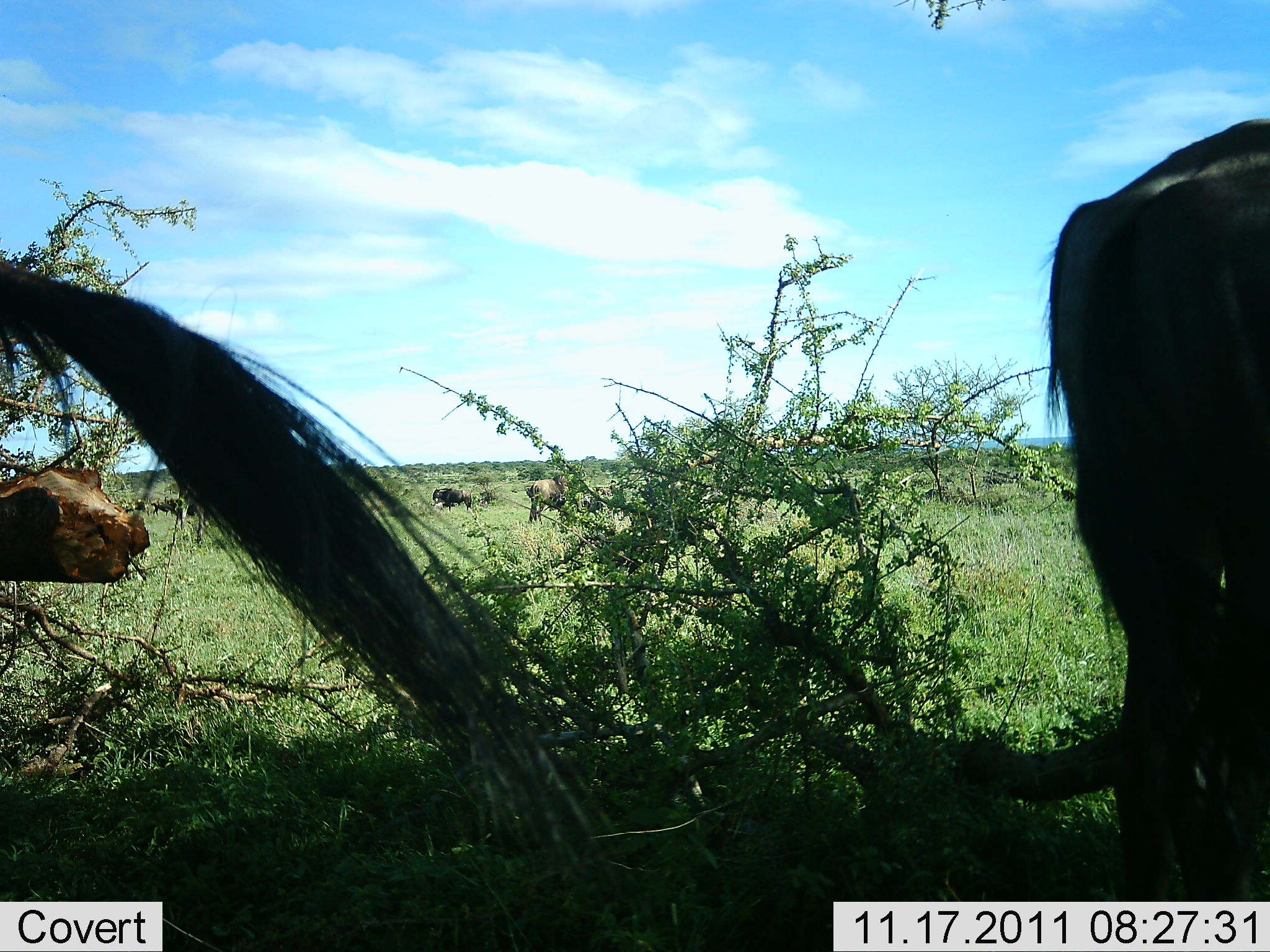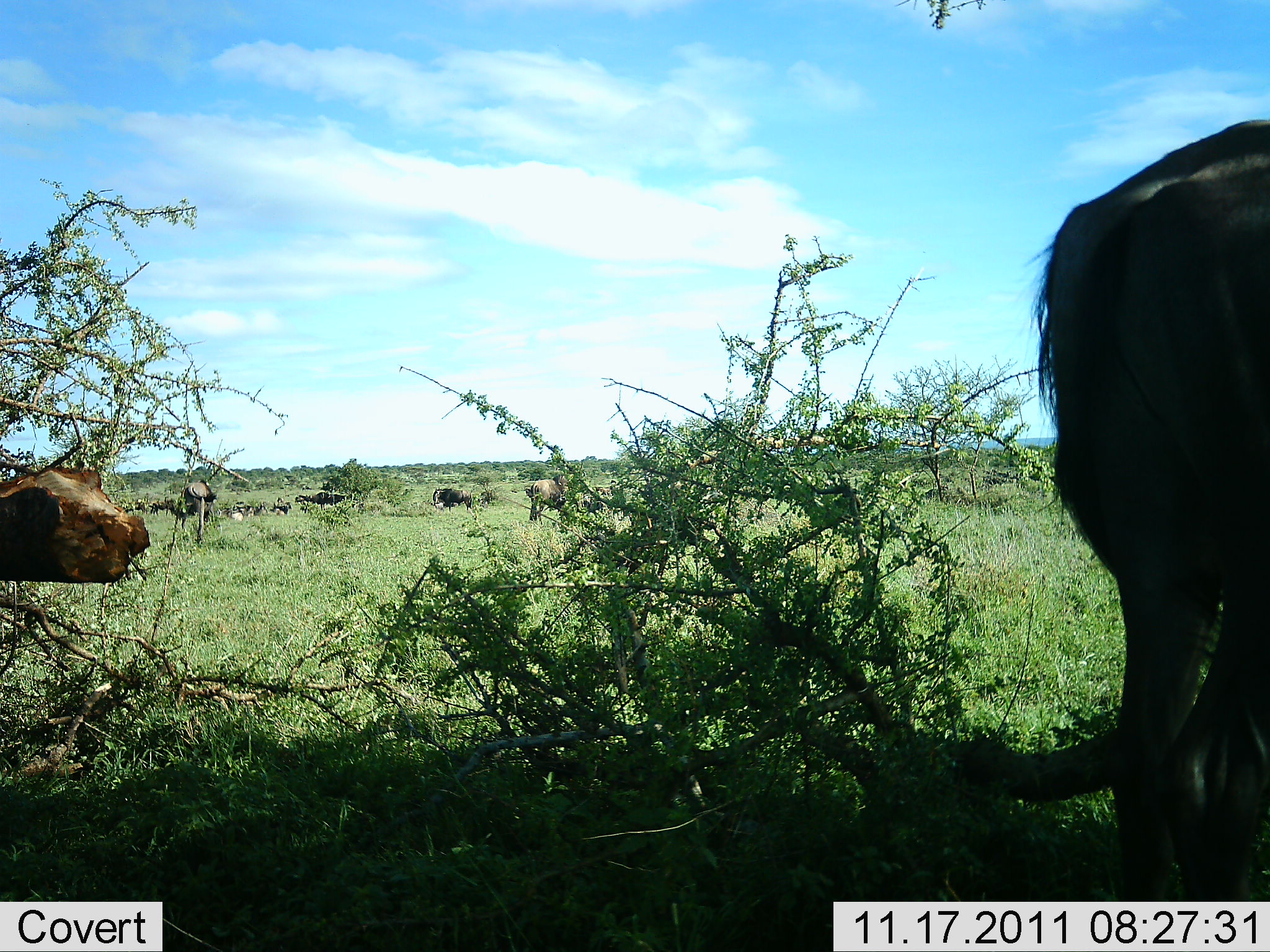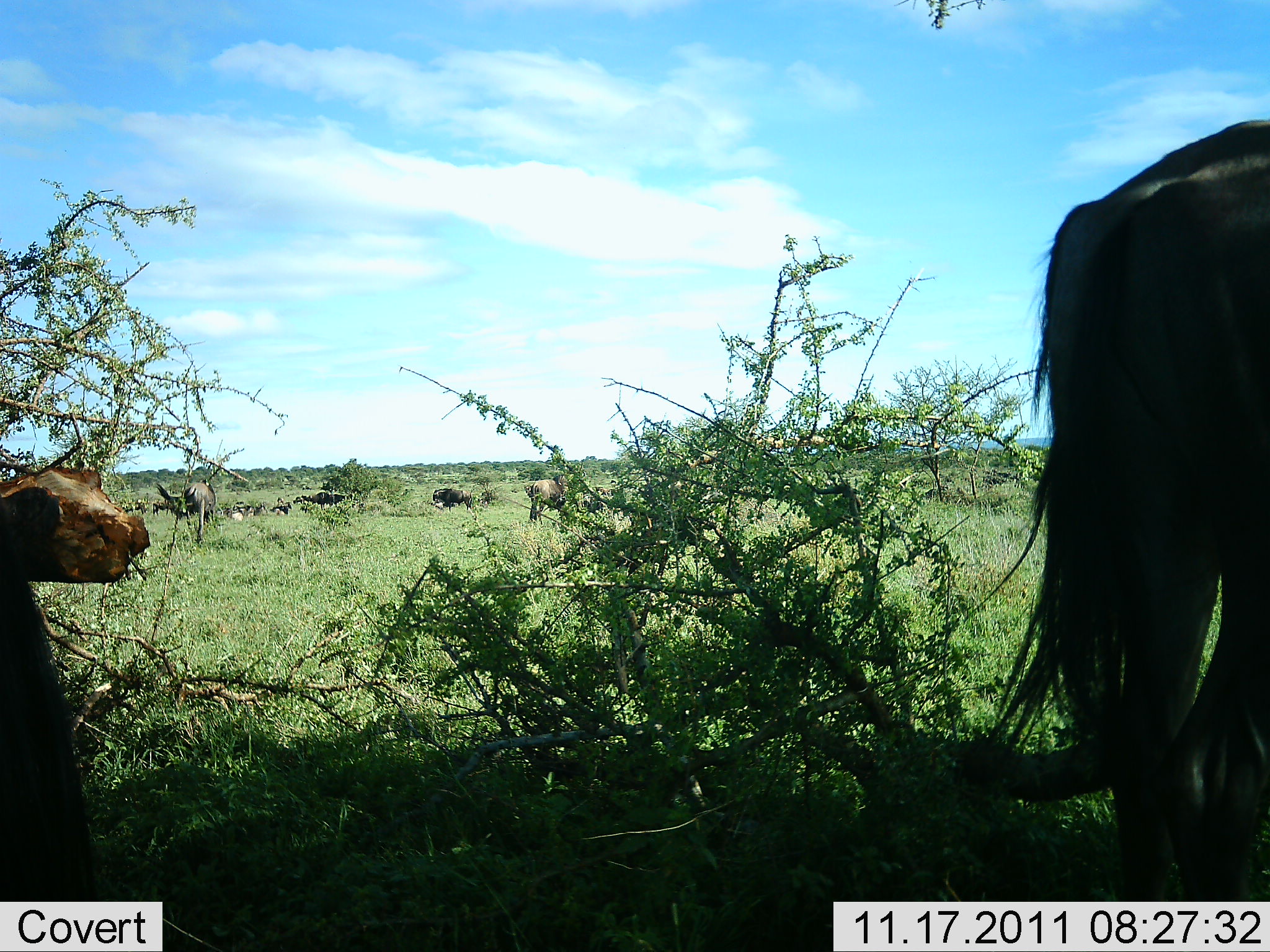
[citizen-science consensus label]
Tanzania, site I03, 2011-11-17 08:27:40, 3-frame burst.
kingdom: Animalia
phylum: Chordata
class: Mammalia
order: Artiodactyla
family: Bovidae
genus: Connochaetes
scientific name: Connochaetes taurinus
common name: blue wildebeest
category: wildebeest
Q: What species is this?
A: Wildebeest (blue wildebeest) (Connochaetes taurinus).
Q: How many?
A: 6.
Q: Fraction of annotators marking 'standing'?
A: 64%.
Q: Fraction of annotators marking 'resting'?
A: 18%.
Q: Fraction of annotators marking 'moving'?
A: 36%.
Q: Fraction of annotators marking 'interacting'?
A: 0%.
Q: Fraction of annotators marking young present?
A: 0%.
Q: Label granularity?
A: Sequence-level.